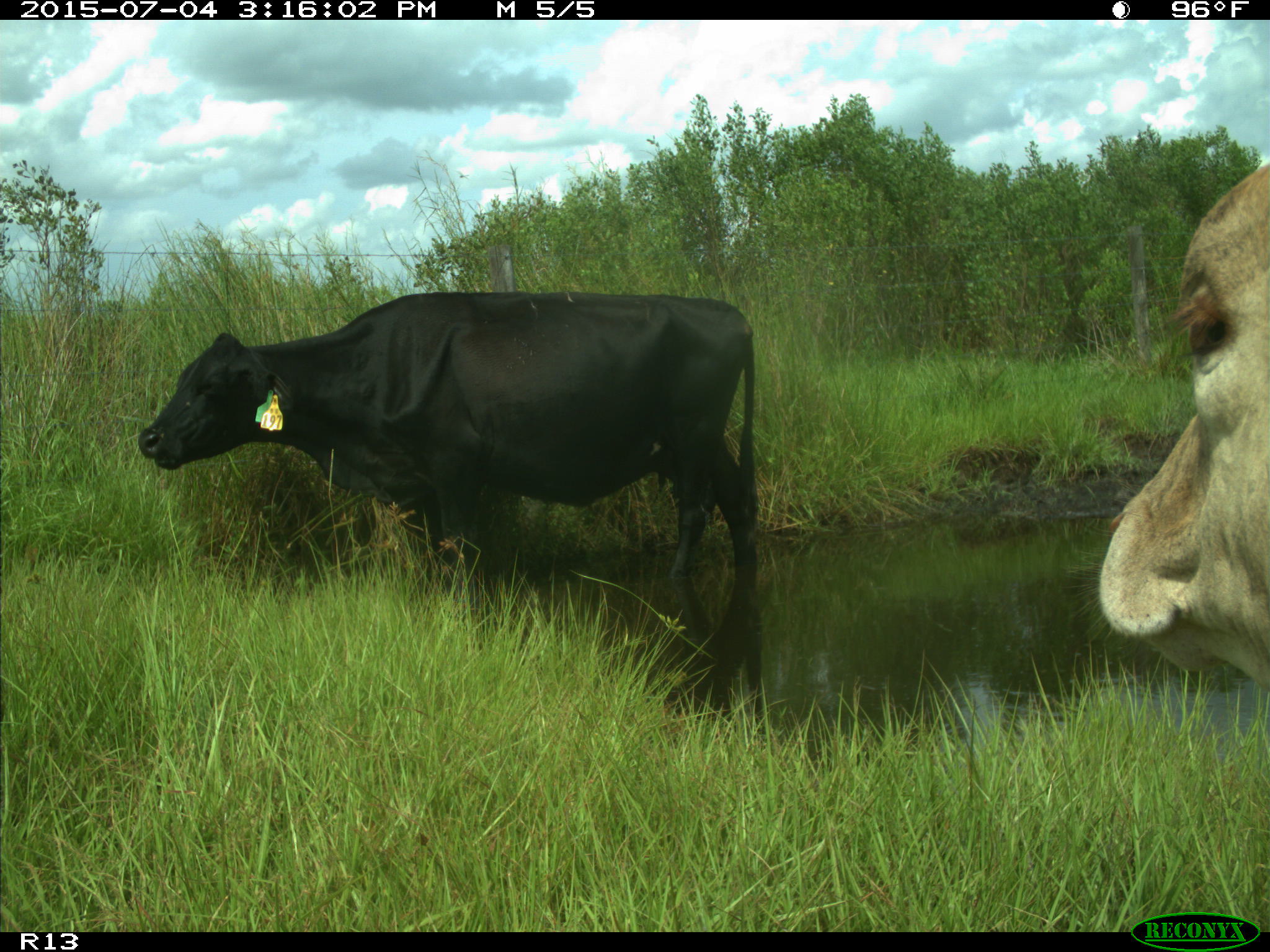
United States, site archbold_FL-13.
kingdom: Animalia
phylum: Chordata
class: Mammalia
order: Artiodactyla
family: Bovidae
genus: Bos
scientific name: Bos taurus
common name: domestic cow